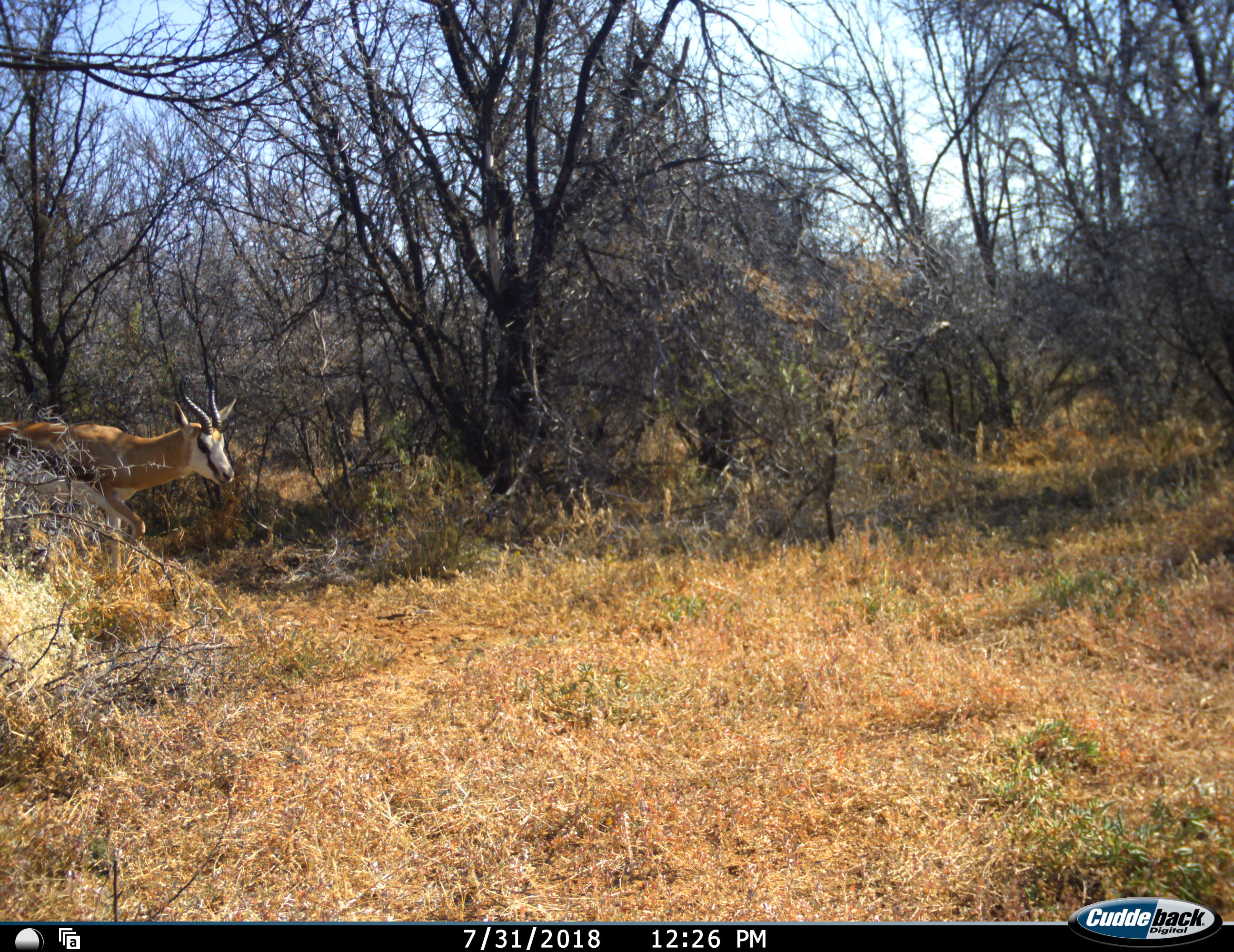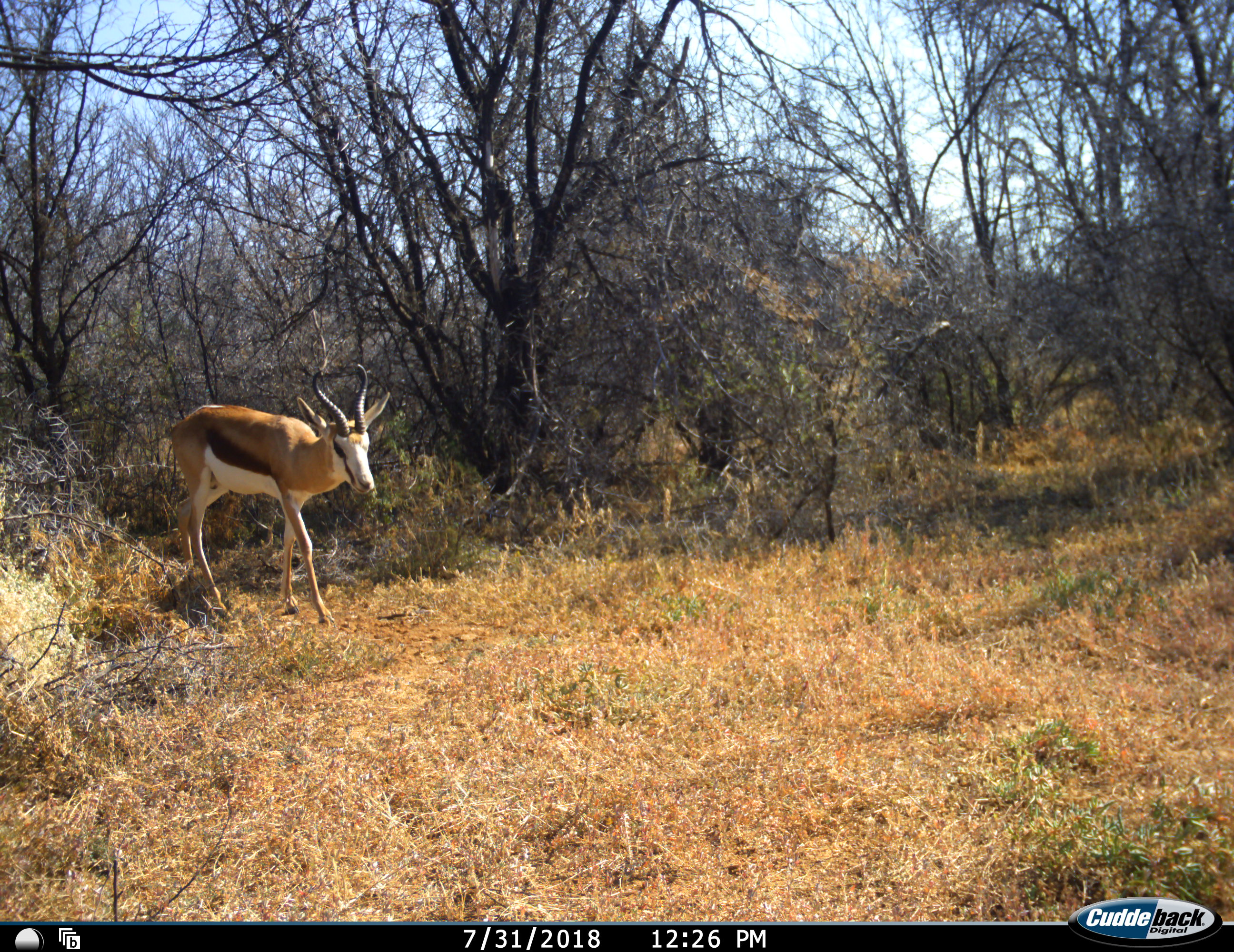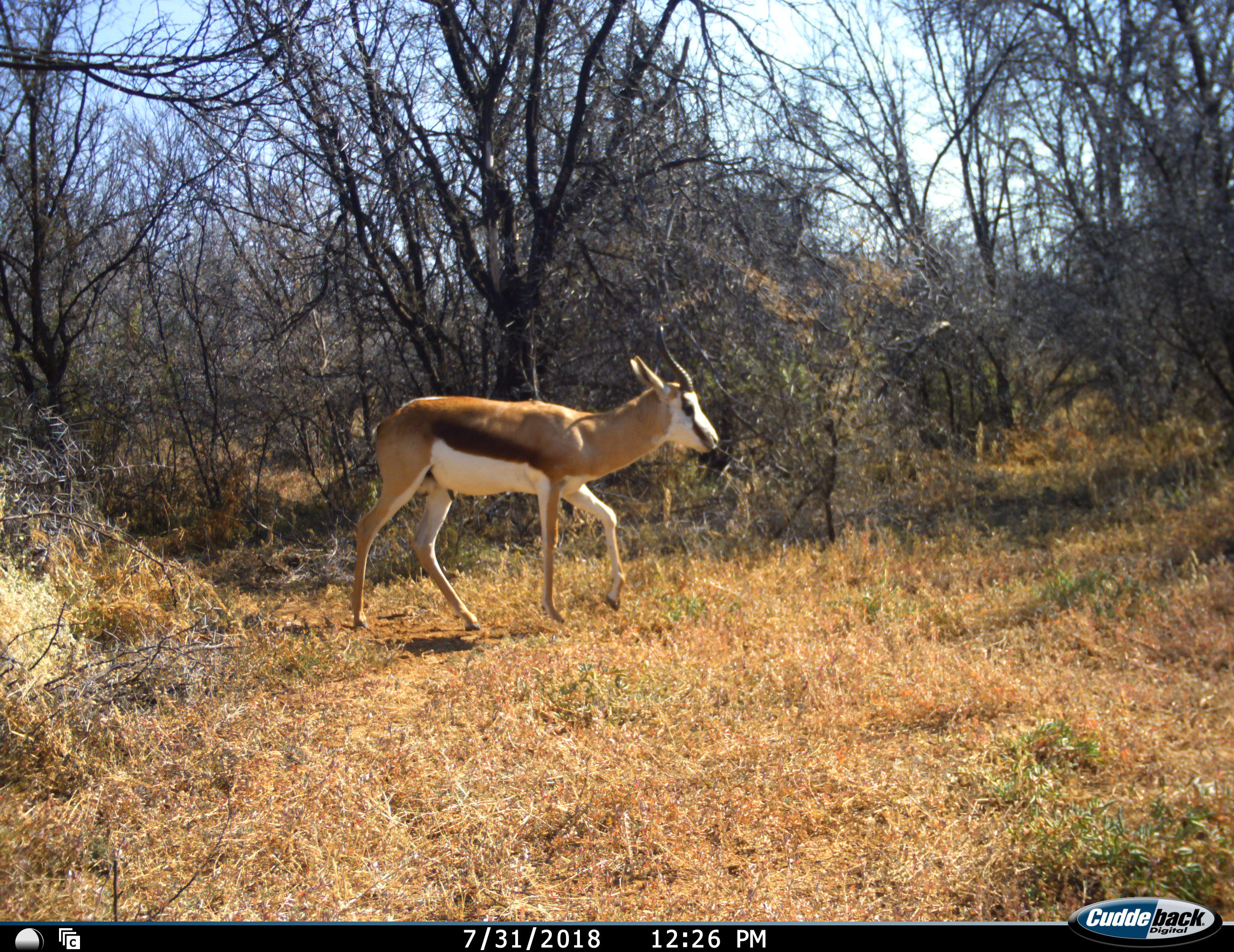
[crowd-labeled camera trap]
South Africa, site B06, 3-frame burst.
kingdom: Animalia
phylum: Chordata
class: Mammalia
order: Artiodactyla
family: Bovidae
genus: Antidorcas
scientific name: Antidorcas marsupialis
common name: springbok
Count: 1.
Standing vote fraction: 0%.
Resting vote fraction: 0%.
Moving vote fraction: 100%.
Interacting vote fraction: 0%.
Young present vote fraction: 0%.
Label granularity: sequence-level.